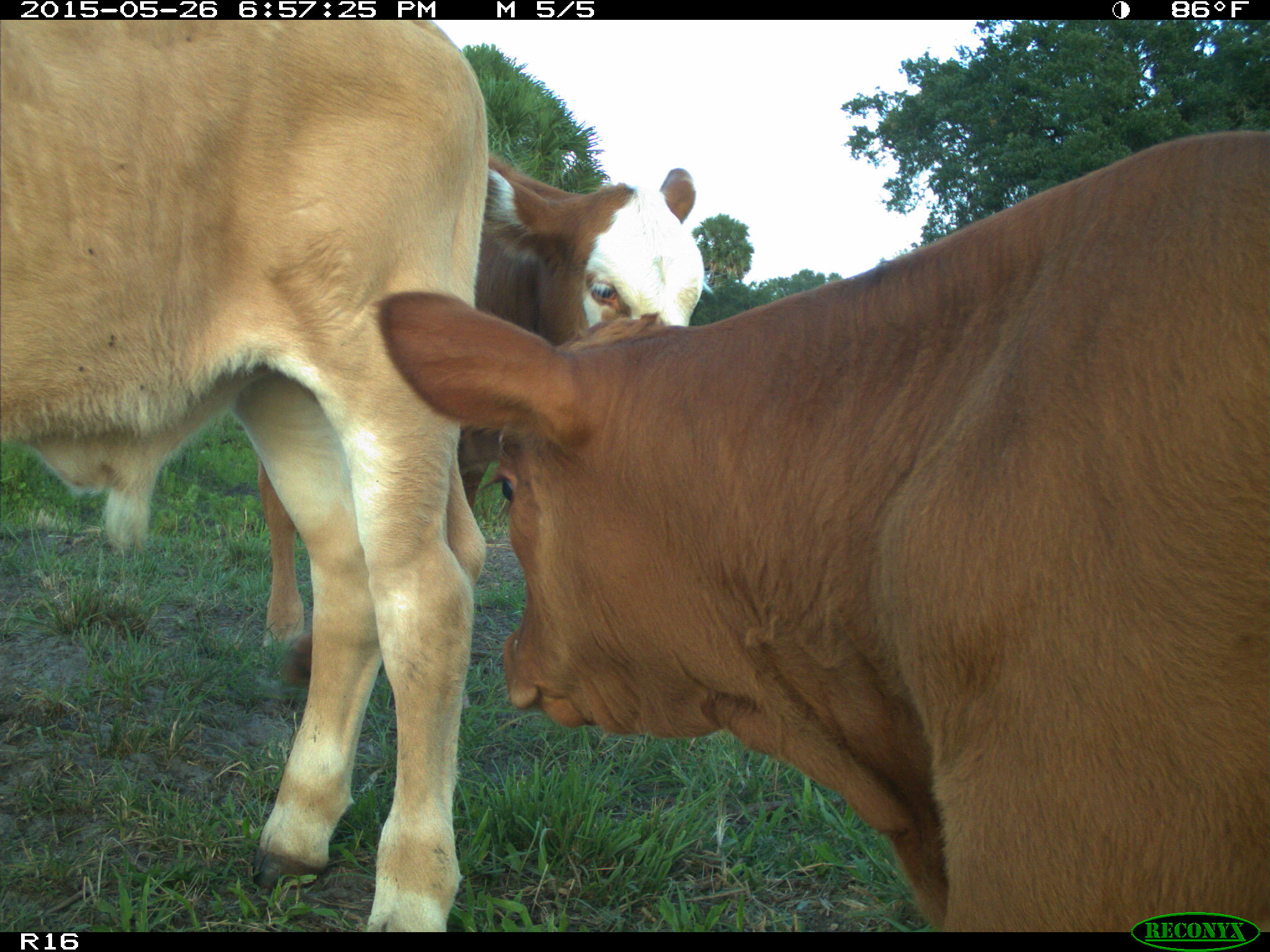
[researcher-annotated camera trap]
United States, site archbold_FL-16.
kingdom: Animalia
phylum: Chordata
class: Mammalia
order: Artiodactyla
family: Bovidae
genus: Bos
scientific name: Bos taurus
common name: domestic cow